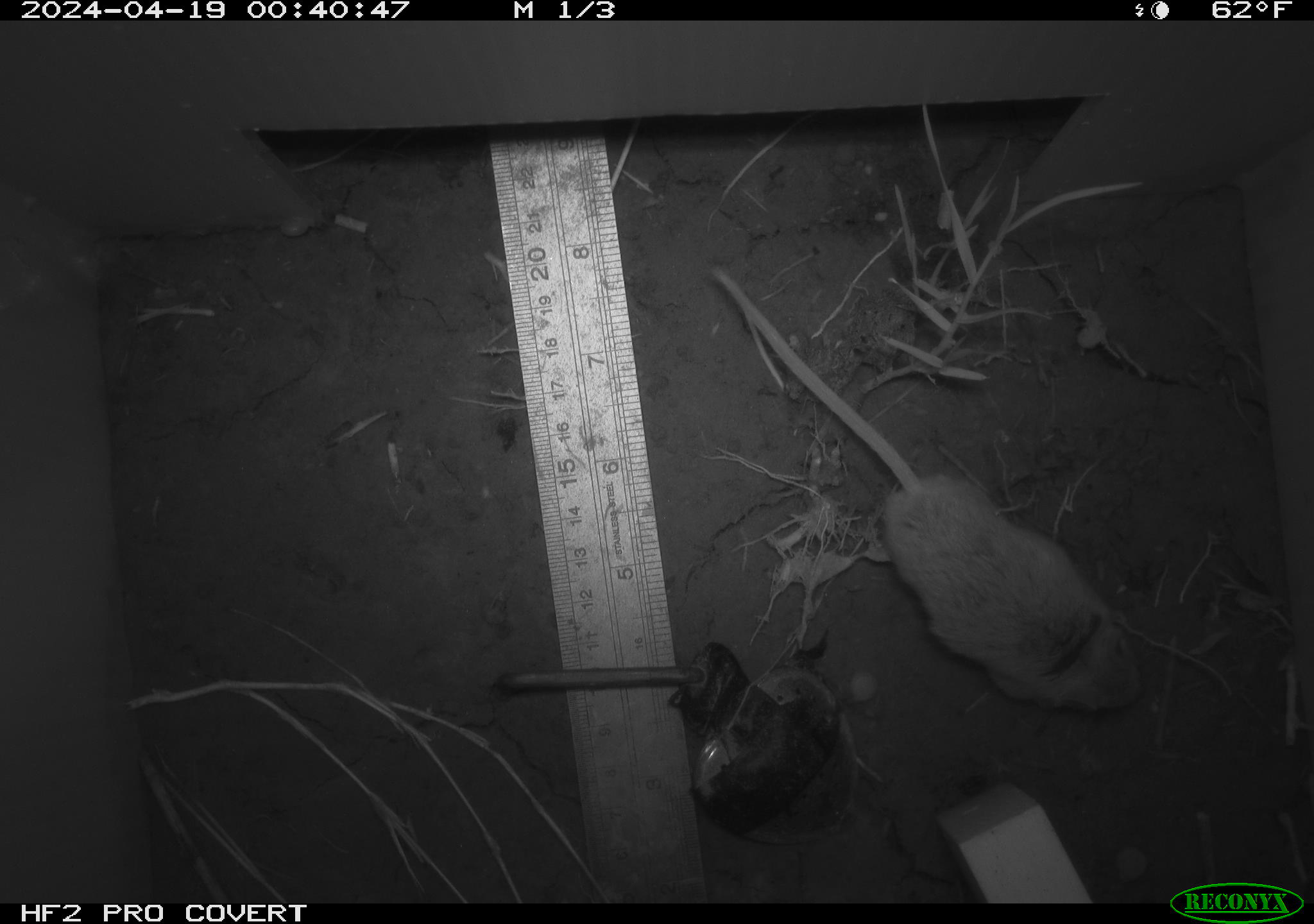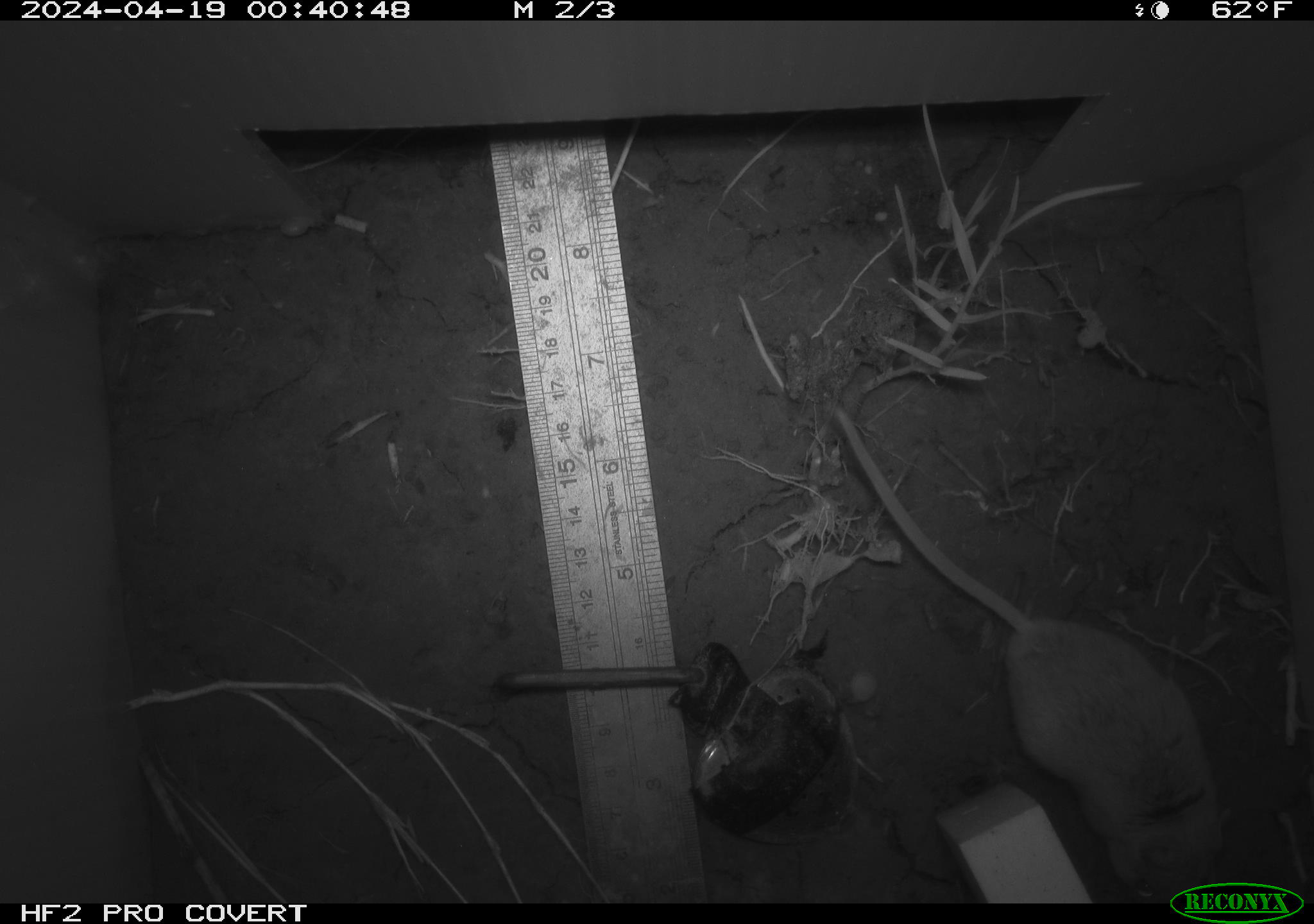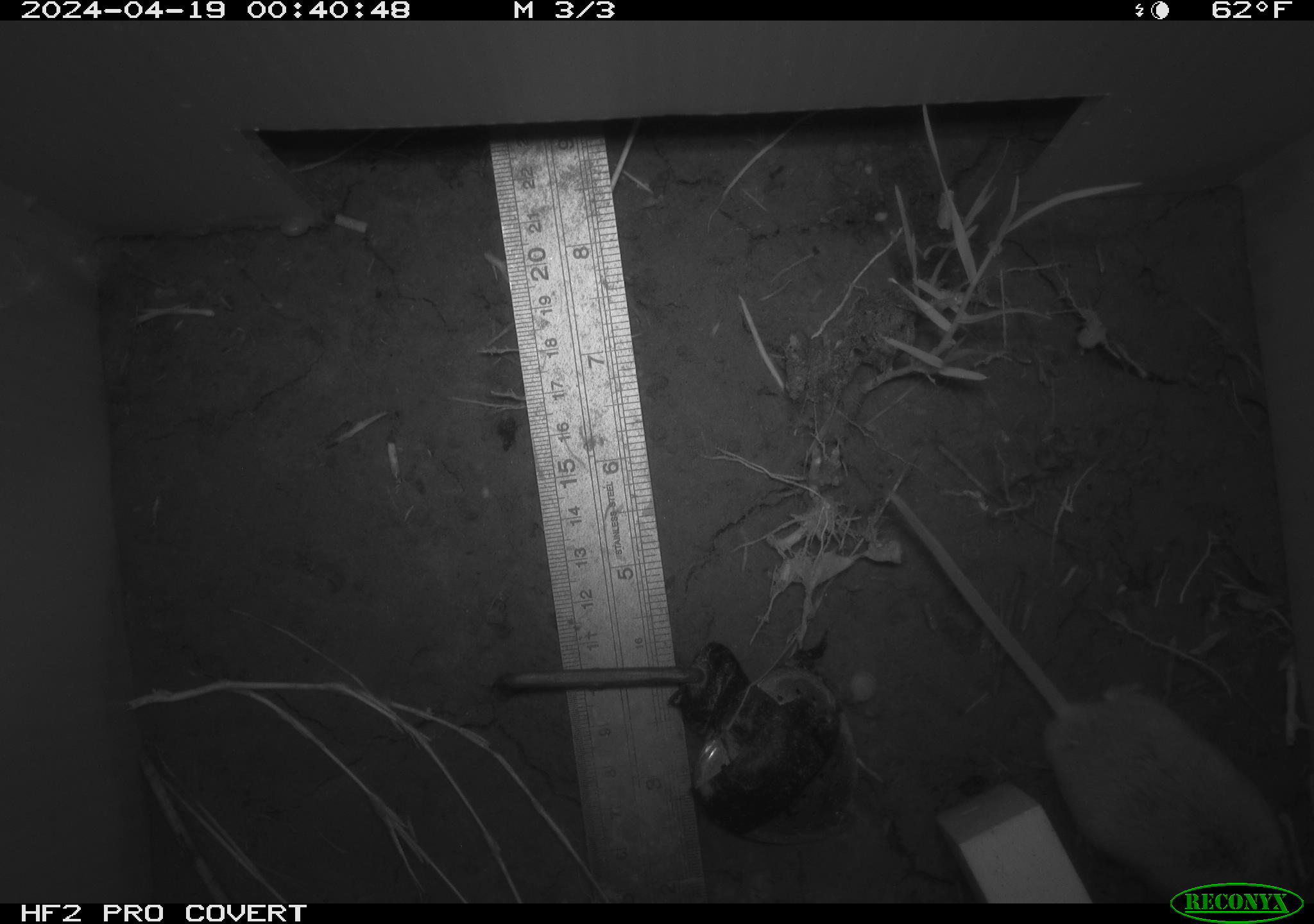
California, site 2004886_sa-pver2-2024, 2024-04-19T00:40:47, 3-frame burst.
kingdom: Animalia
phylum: Chordata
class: Mammalia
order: Rodentia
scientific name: Rodentia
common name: mouse species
Mouse species (Rodentia).